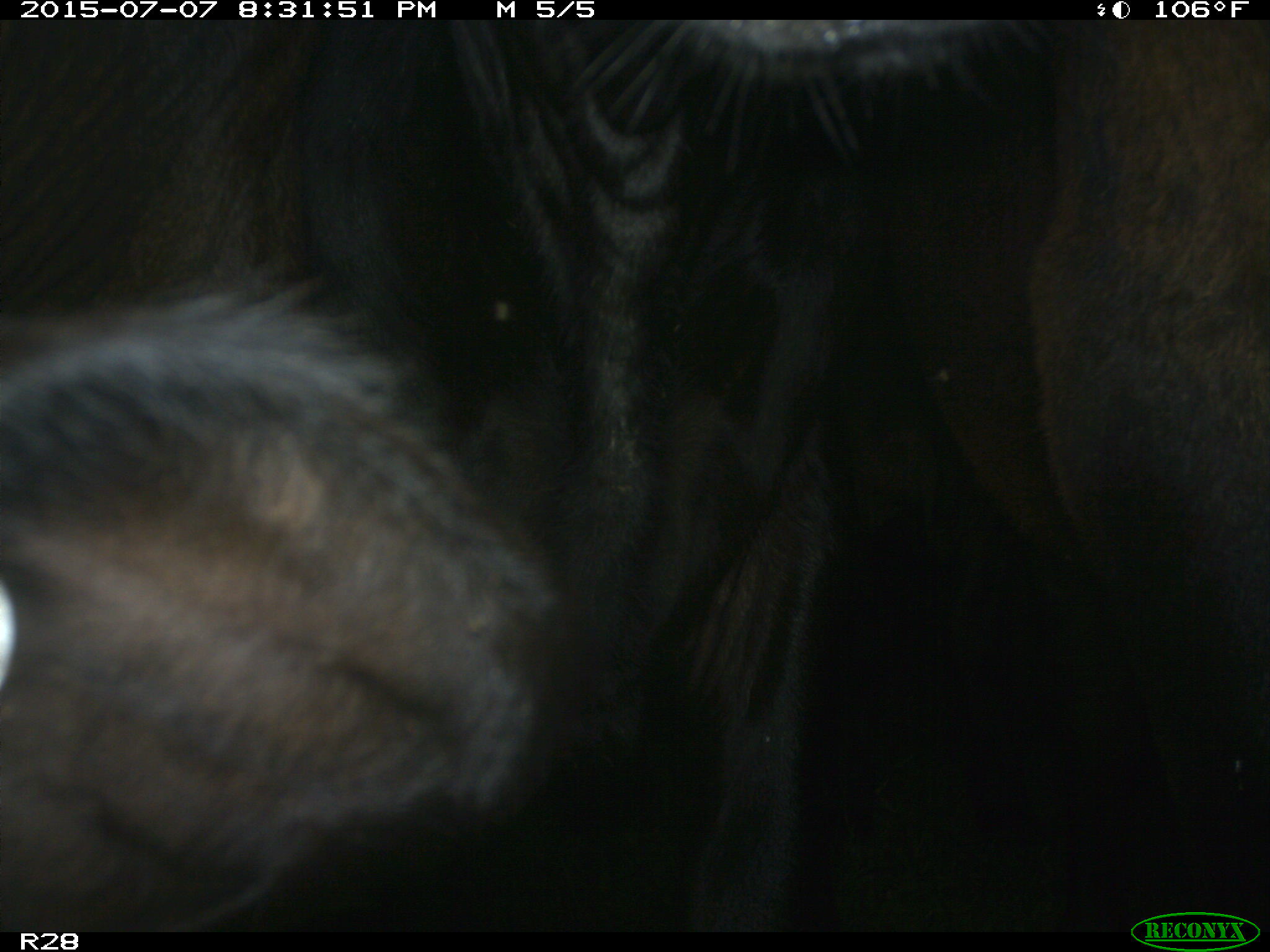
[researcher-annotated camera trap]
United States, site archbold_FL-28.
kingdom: Animalia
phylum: Chordata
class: Mammalia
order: Artiodactyla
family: Bovidae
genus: Bos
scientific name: Bos taurus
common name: domestic cow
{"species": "Bos taurus (domestic cow)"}